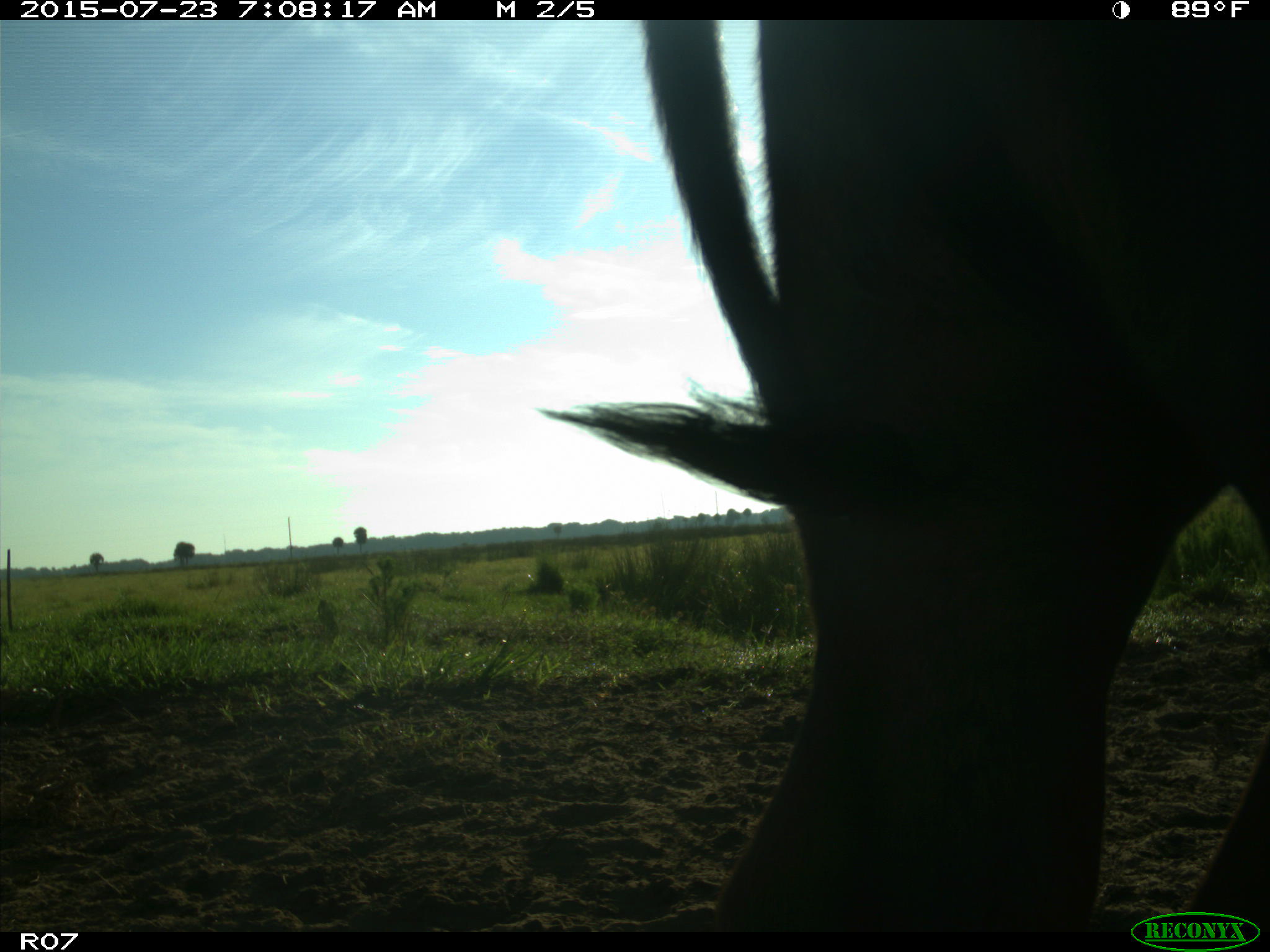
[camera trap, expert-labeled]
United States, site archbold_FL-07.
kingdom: Animalia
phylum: Chordata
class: Mammalia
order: Artiodactyla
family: Bovidae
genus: Bos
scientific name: Bos taurus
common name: domestic cow